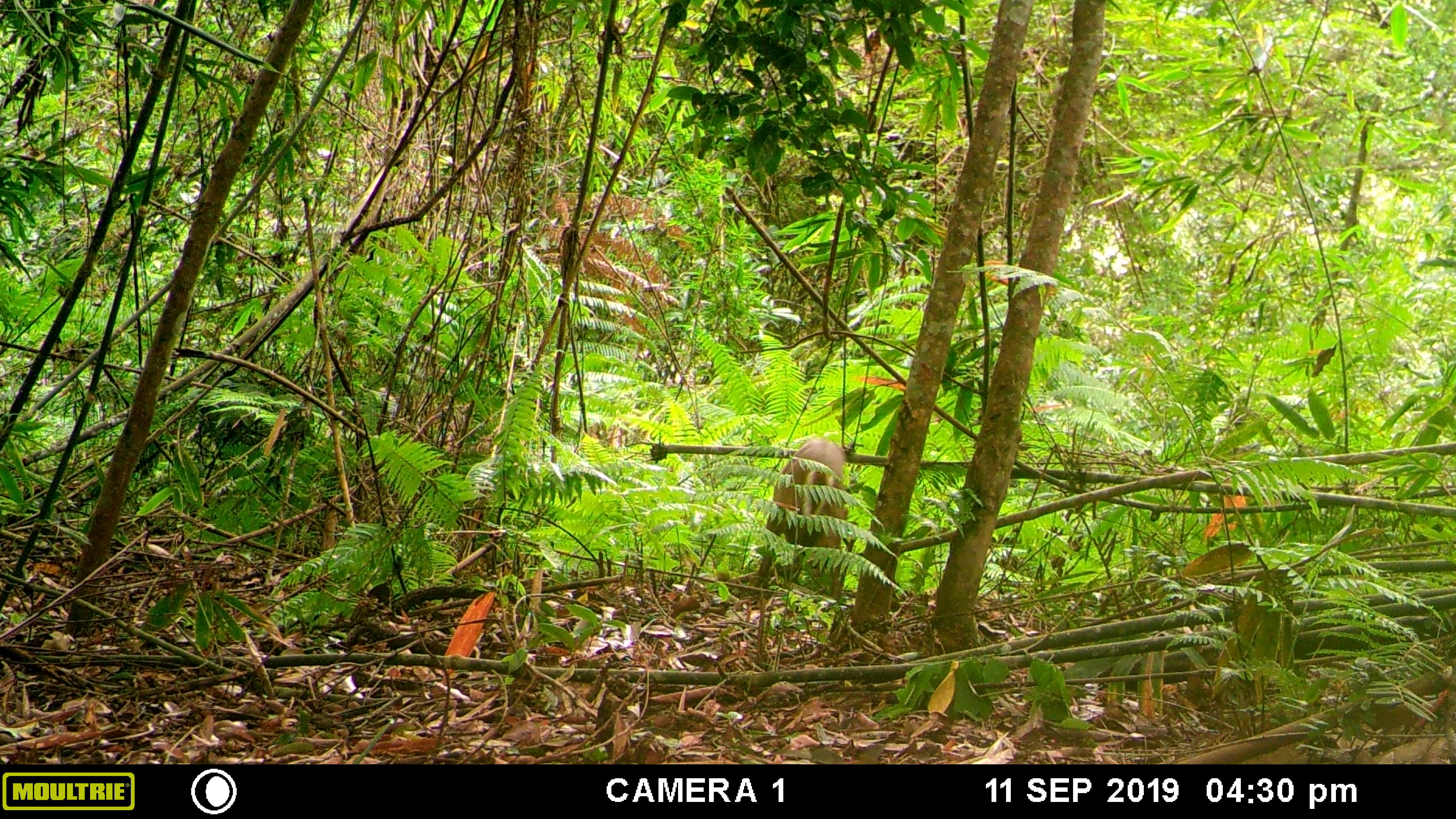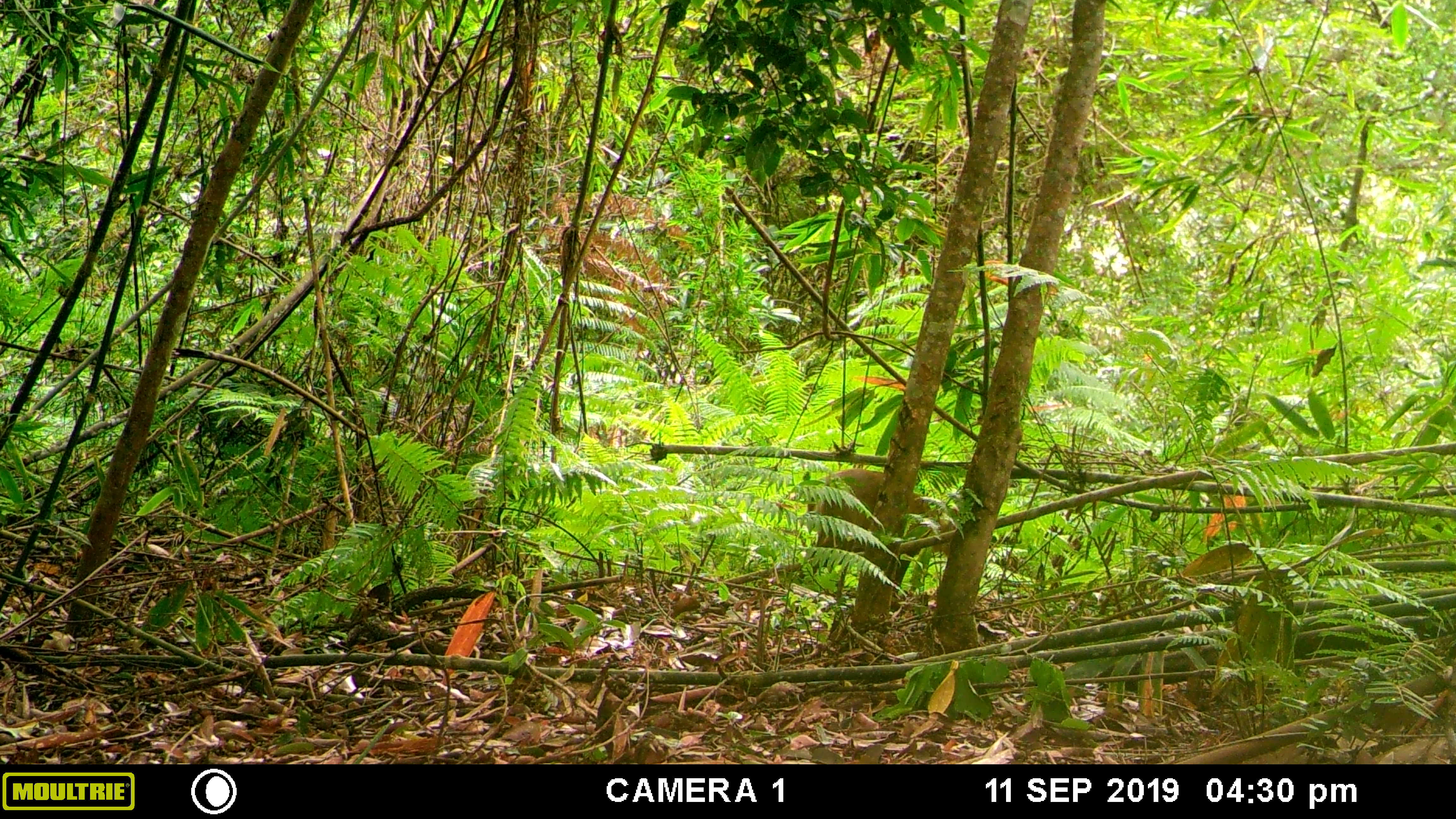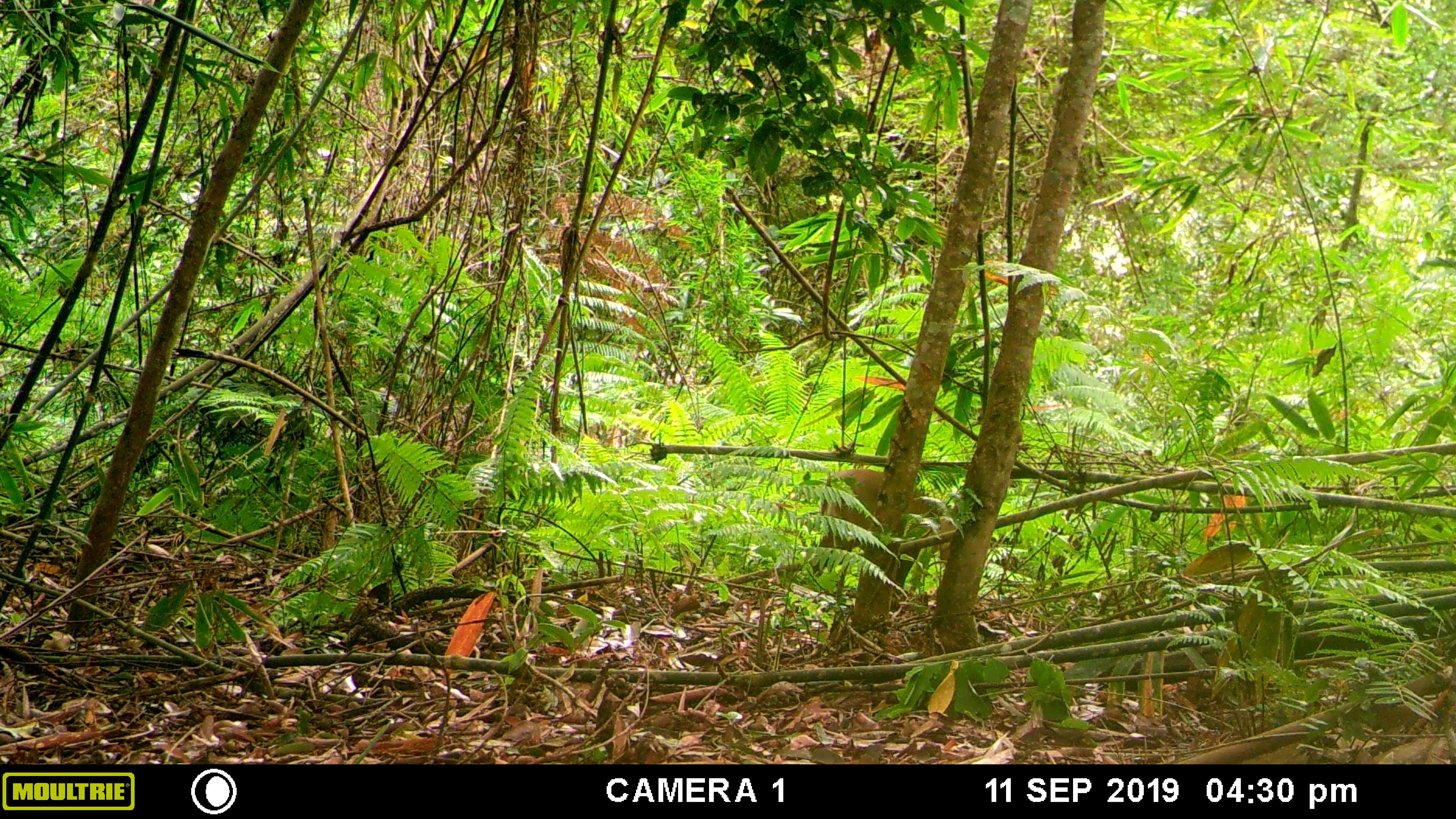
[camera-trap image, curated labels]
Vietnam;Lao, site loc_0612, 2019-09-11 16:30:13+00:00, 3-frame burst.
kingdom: Animalia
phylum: Chordata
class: Mammalia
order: Artiodactyla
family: Cervidae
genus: Muntiacus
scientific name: Muntiacus rooseveltorum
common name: roosevelt's muntjac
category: roosevelts muntjac group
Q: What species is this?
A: Roosevelts muntjac group (roosevelt's muntjac) (Muntiacus rooseveltorum).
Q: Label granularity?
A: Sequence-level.